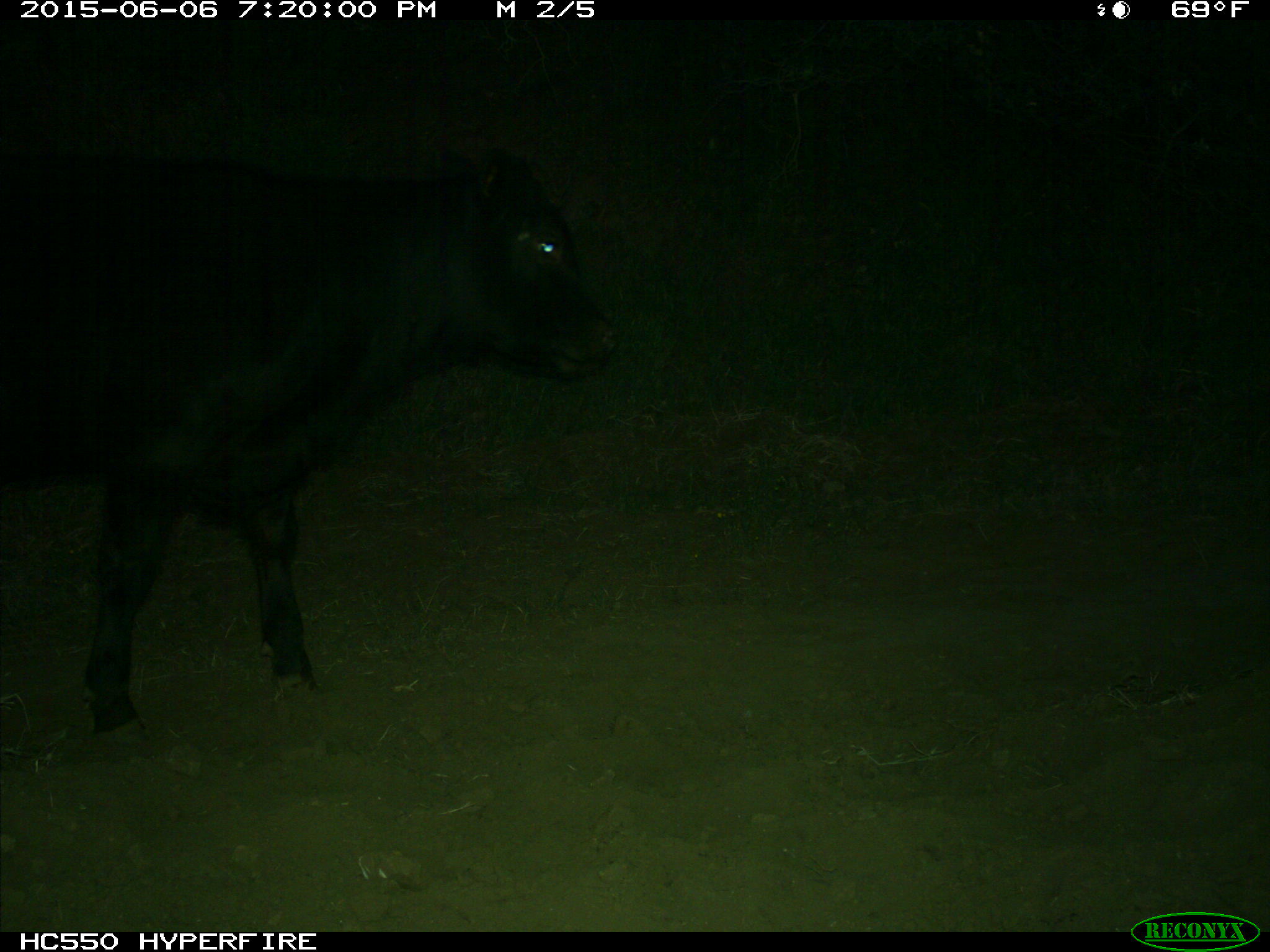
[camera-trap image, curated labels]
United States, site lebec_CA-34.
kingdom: Animalia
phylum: Chordata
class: Mammalia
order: Artiodactyla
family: Bovidae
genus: Bos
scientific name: Bos taurus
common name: domestic cow